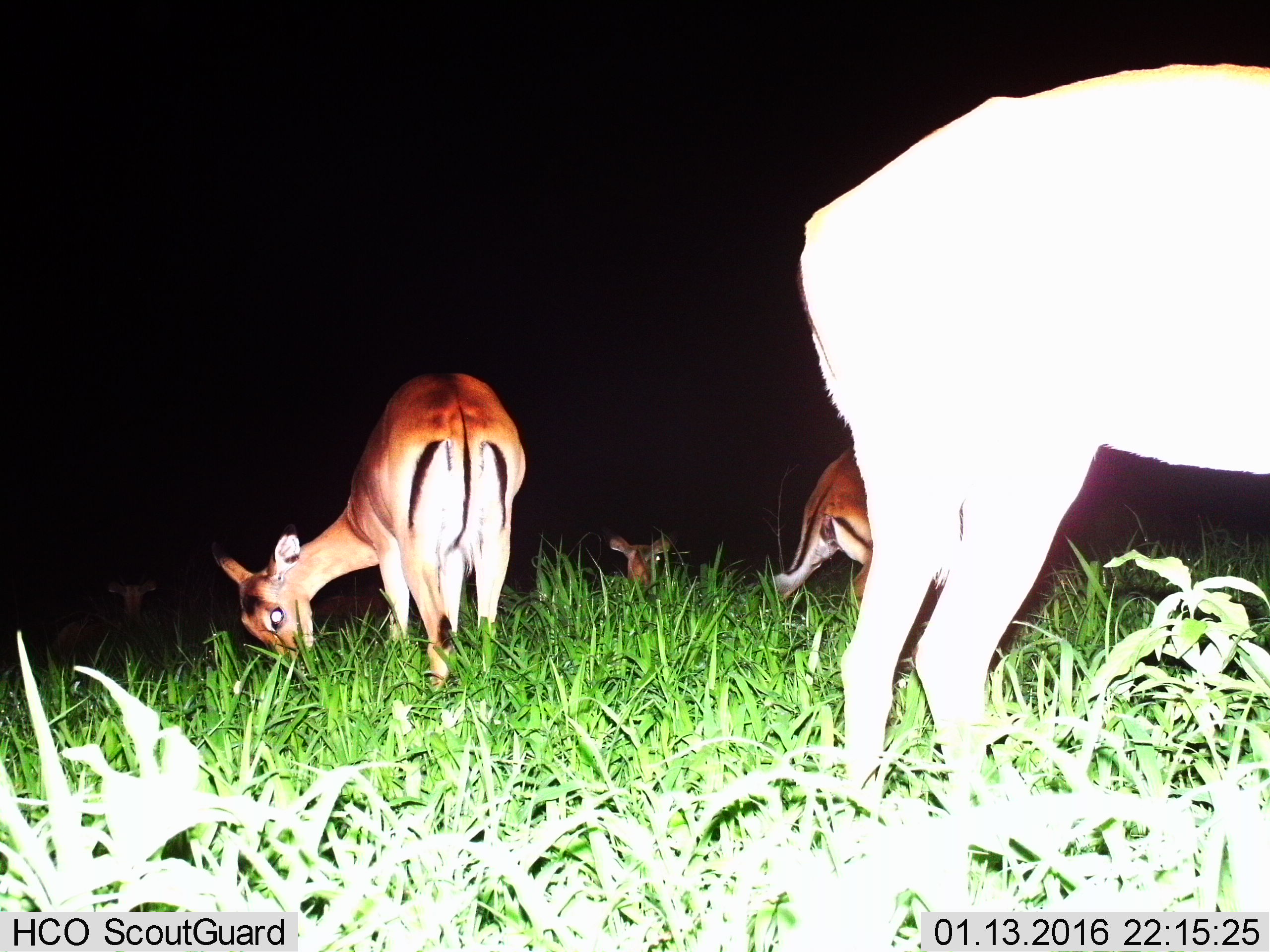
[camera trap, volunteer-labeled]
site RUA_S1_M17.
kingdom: Animalia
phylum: Chordata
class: Mammalia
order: Artiodactyla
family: Bovidae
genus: Aepyceros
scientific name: Aepyceros melampus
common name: impala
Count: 5.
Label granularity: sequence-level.